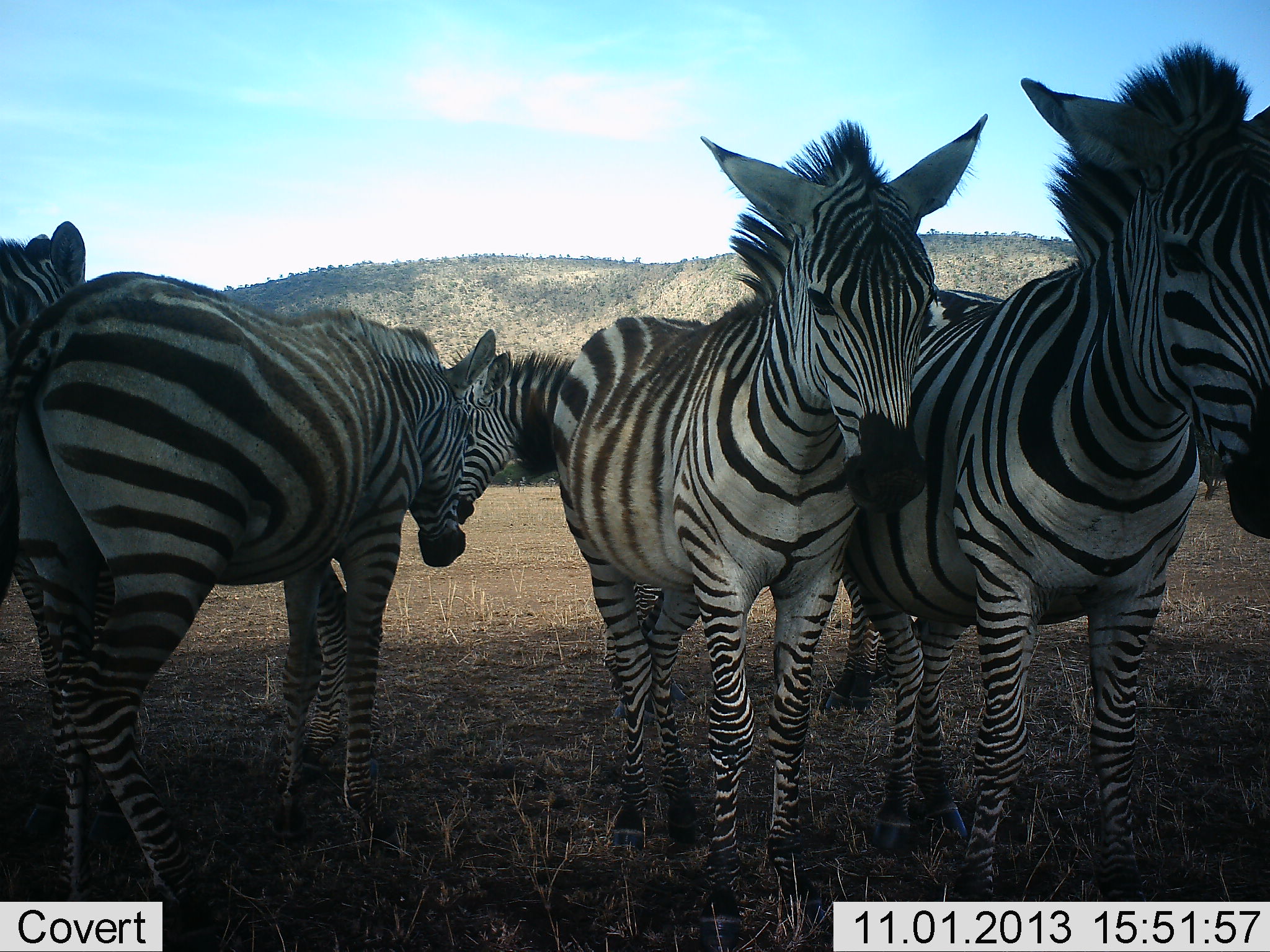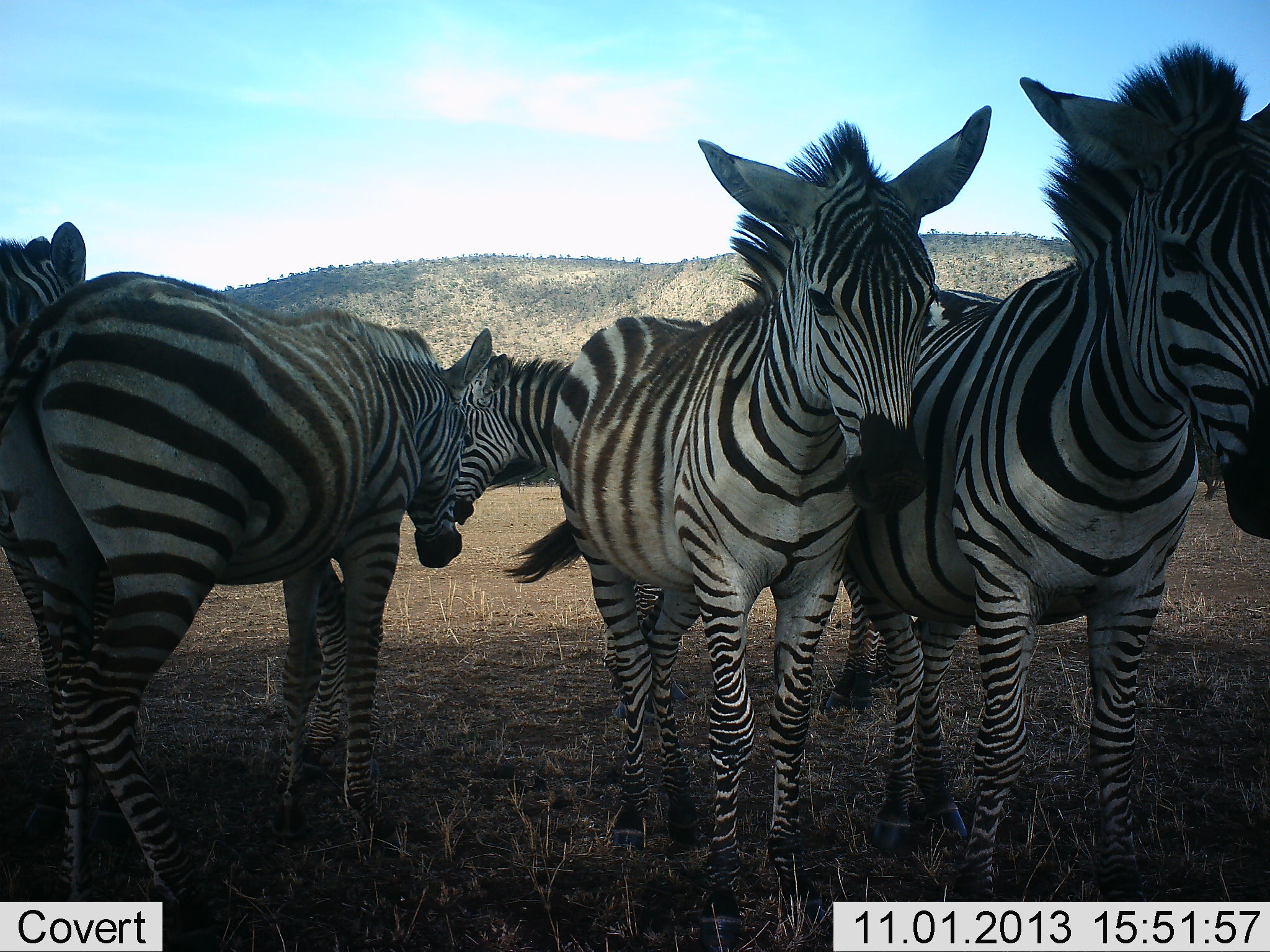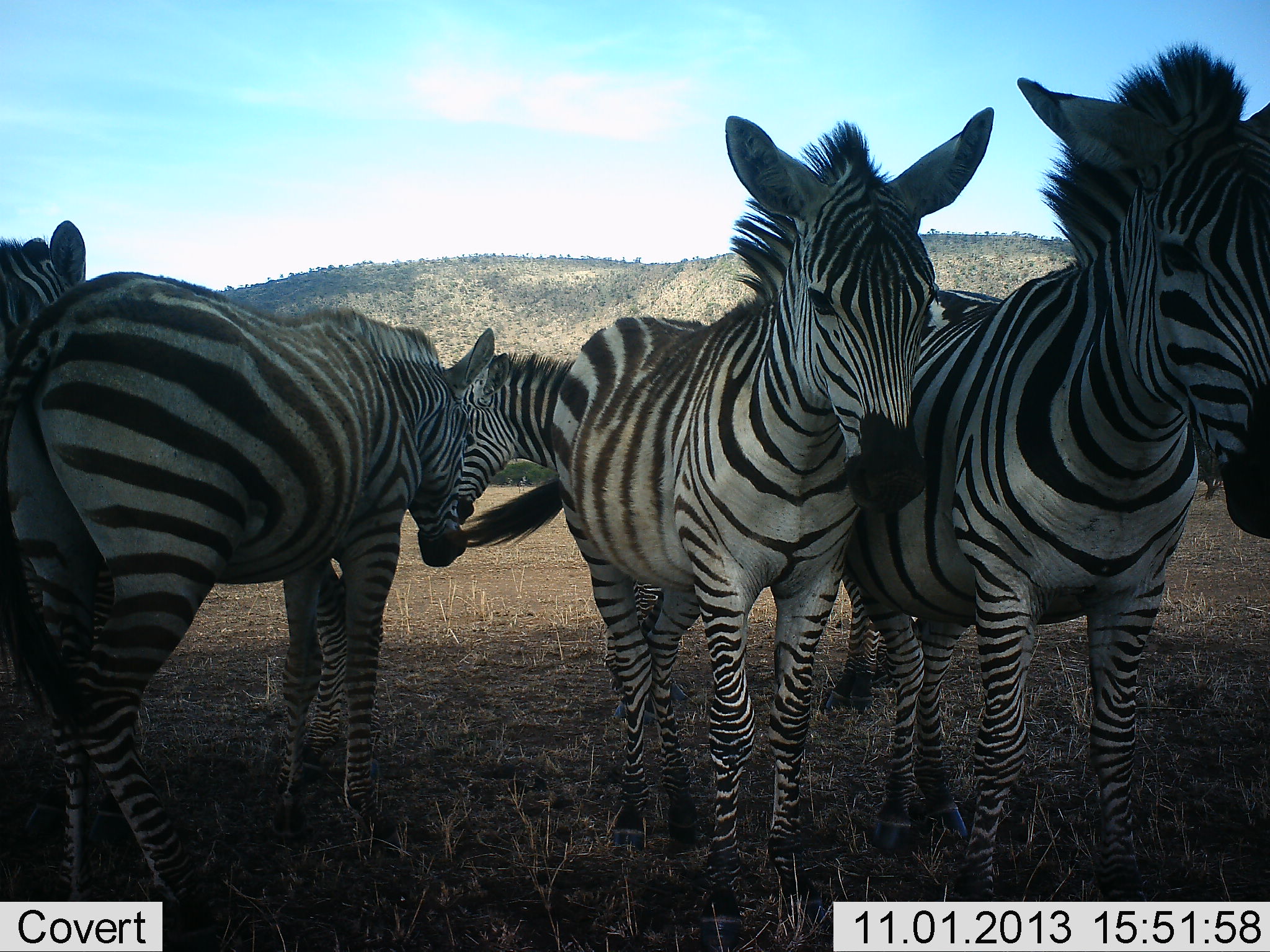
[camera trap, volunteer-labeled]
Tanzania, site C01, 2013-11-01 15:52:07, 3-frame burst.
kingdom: Animalia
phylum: Chordata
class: Mammalia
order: Perissodactyla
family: Equidae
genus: Equus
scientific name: Equus quagga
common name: plains zebra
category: zebra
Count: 5.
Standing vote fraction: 90%.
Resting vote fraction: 0%.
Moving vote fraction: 10%.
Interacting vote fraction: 10%.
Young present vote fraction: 10%.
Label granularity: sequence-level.